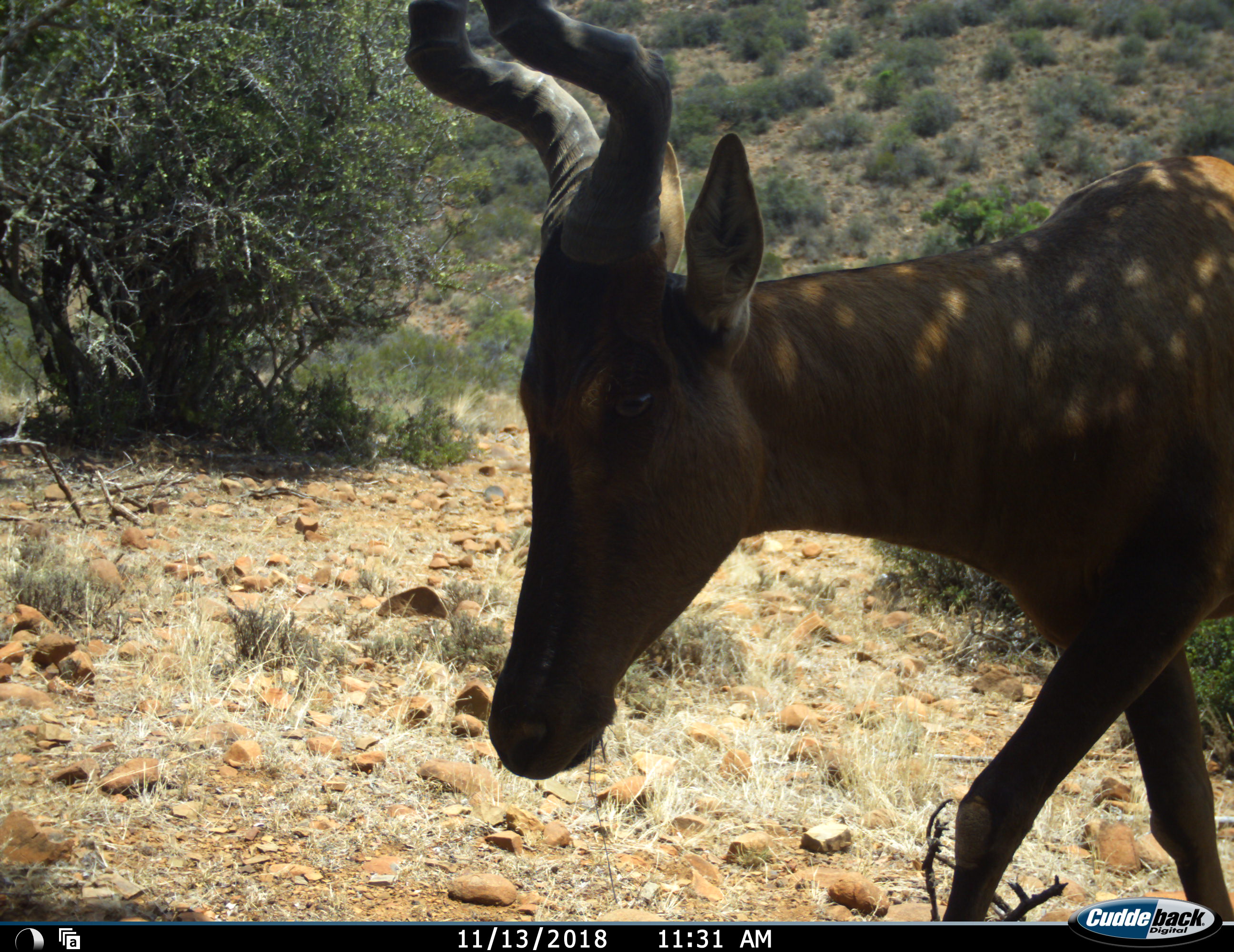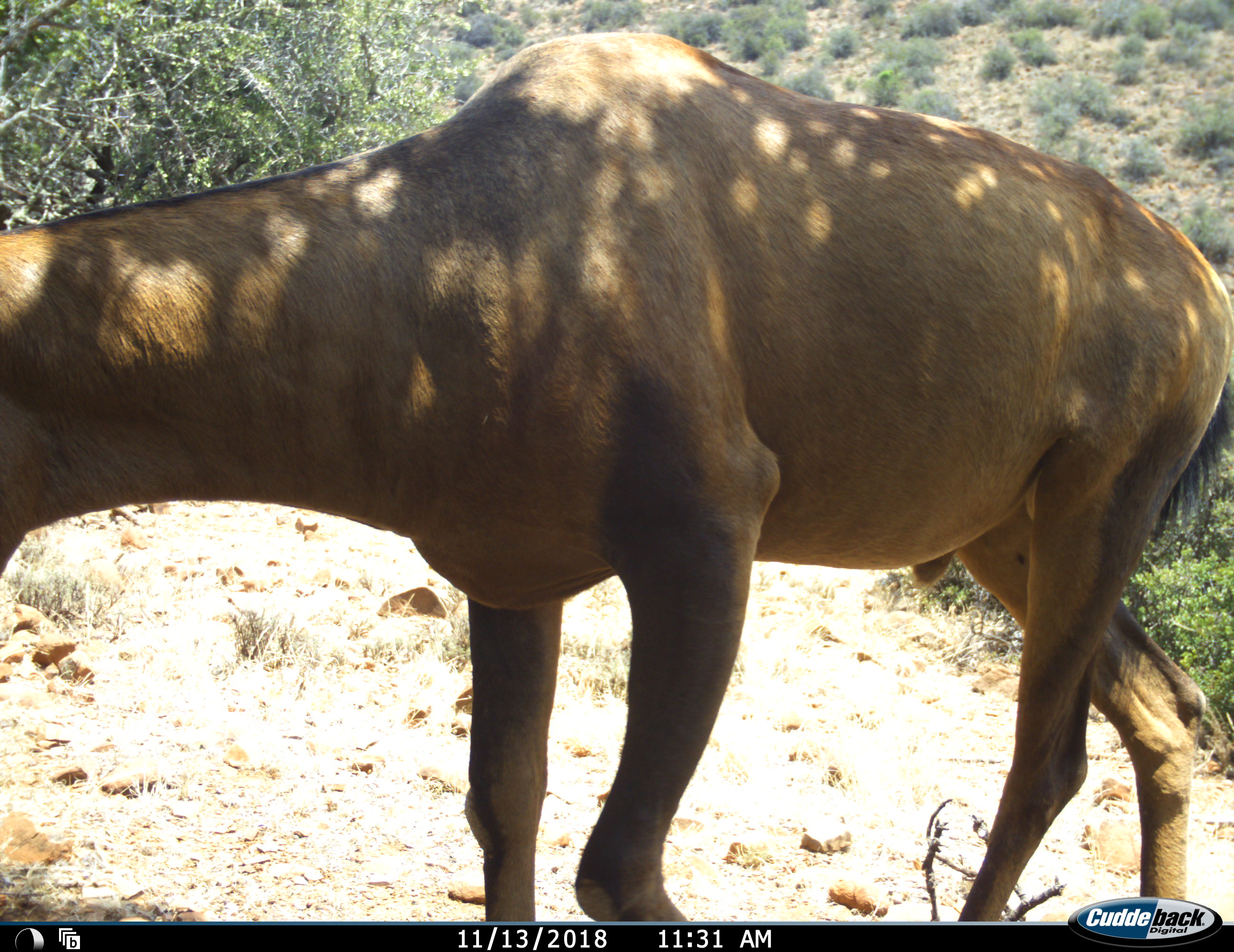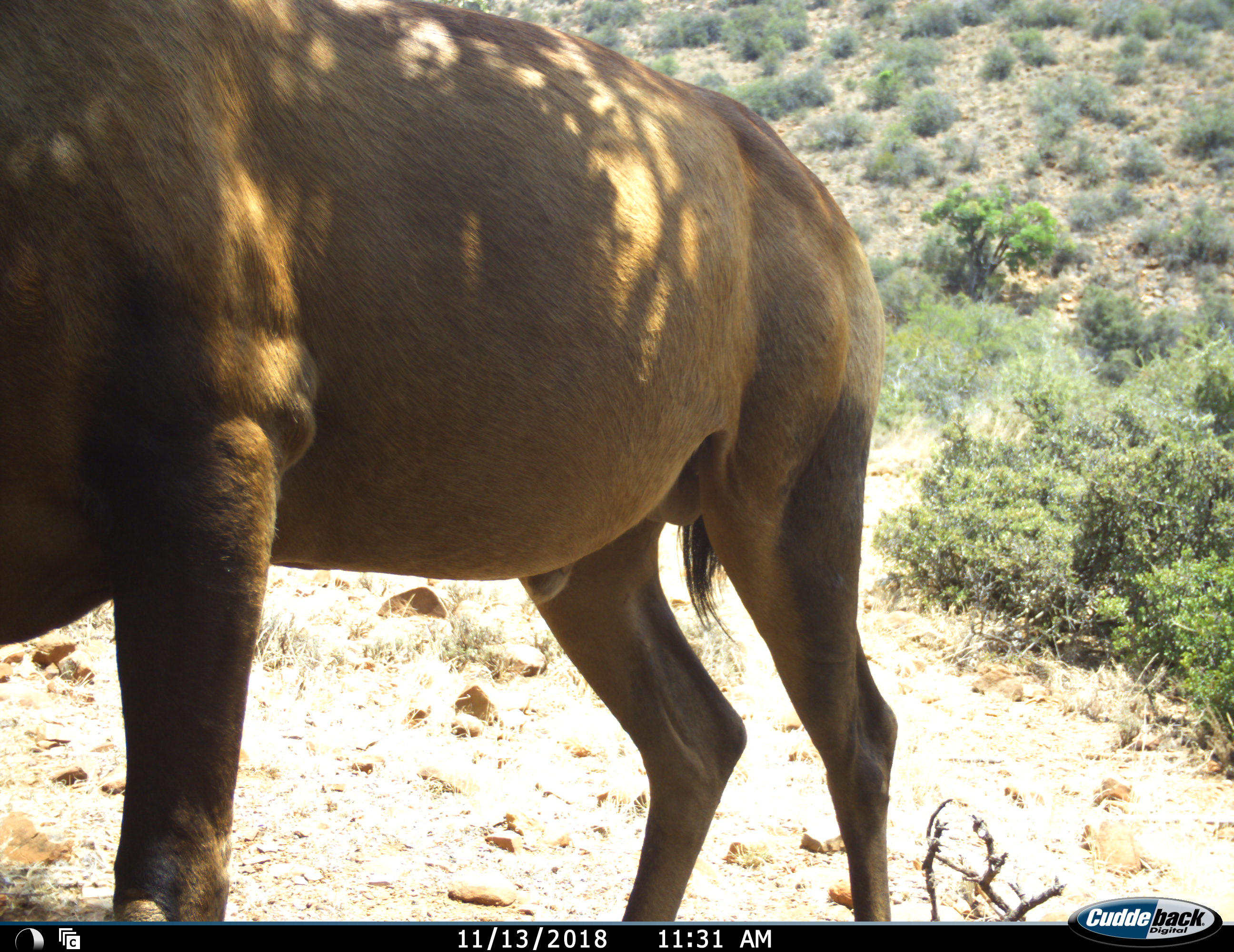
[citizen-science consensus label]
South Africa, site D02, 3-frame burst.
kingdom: Animalia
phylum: Chordata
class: Mammalia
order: Artiodactyla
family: Bovidae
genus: Alcelaphus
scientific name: Alcelaphus buselaphus caama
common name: red hartebeest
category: hartebeestred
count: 1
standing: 0%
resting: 0%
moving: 100%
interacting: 0%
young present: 0%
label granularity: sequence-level